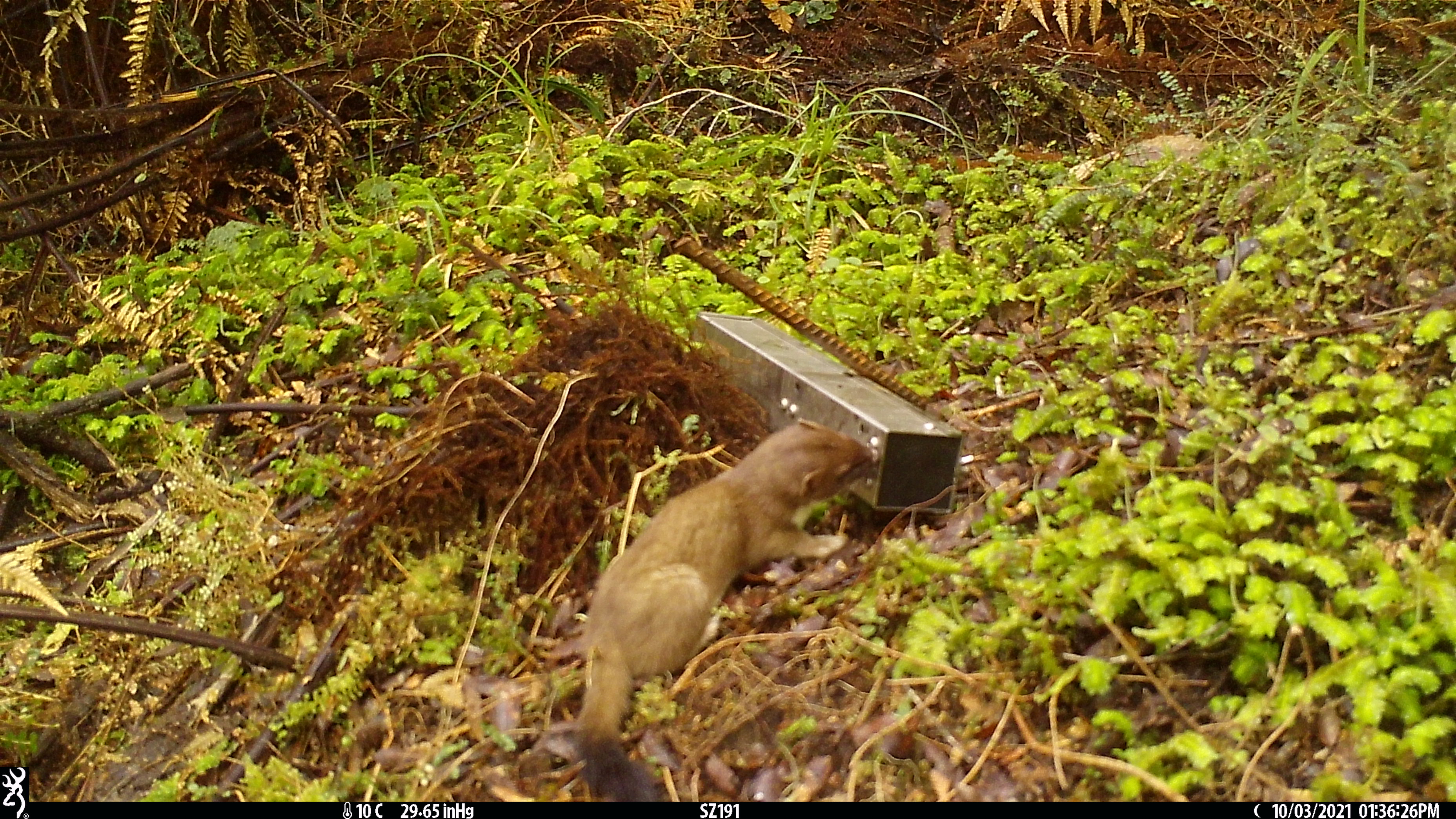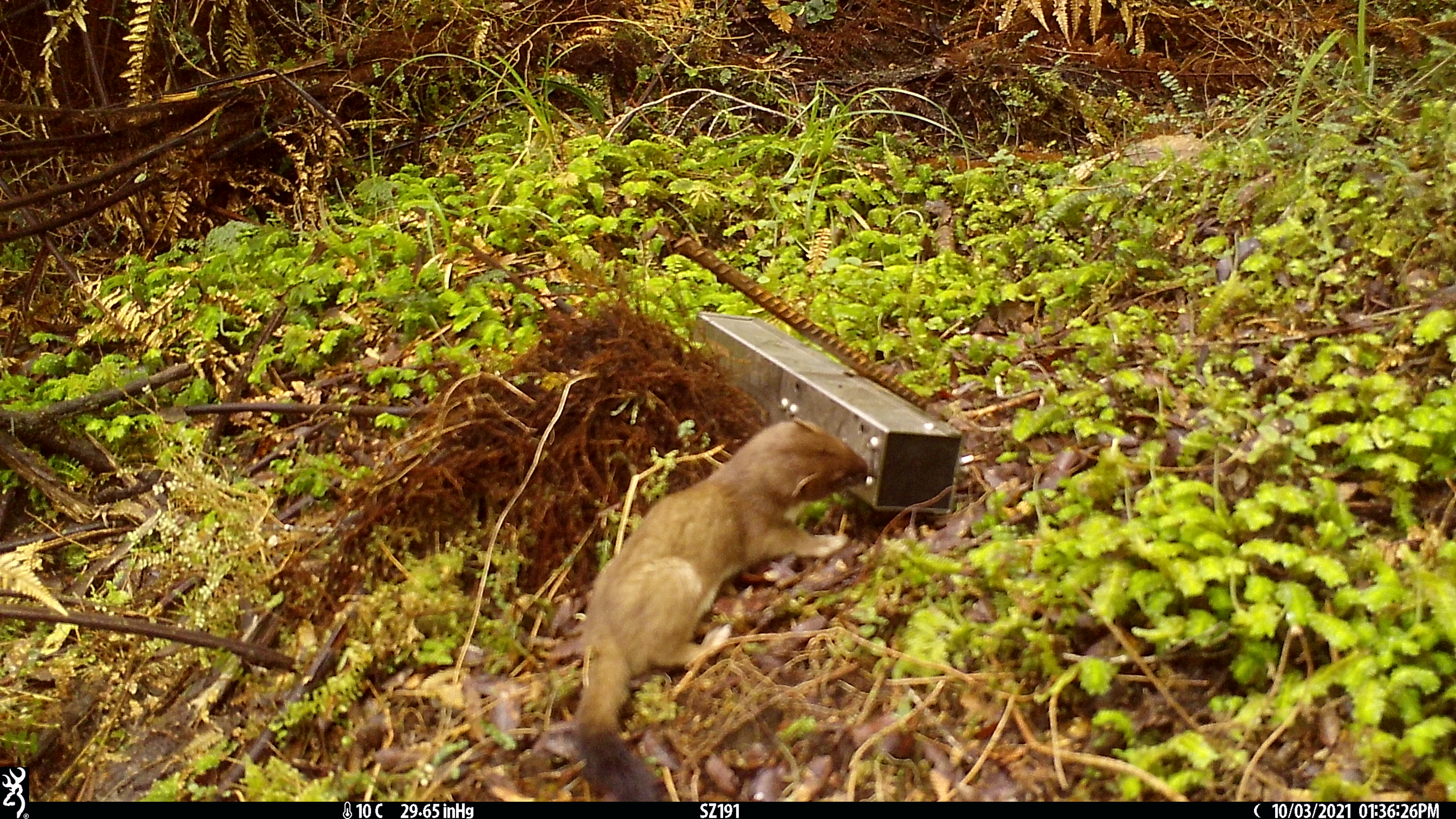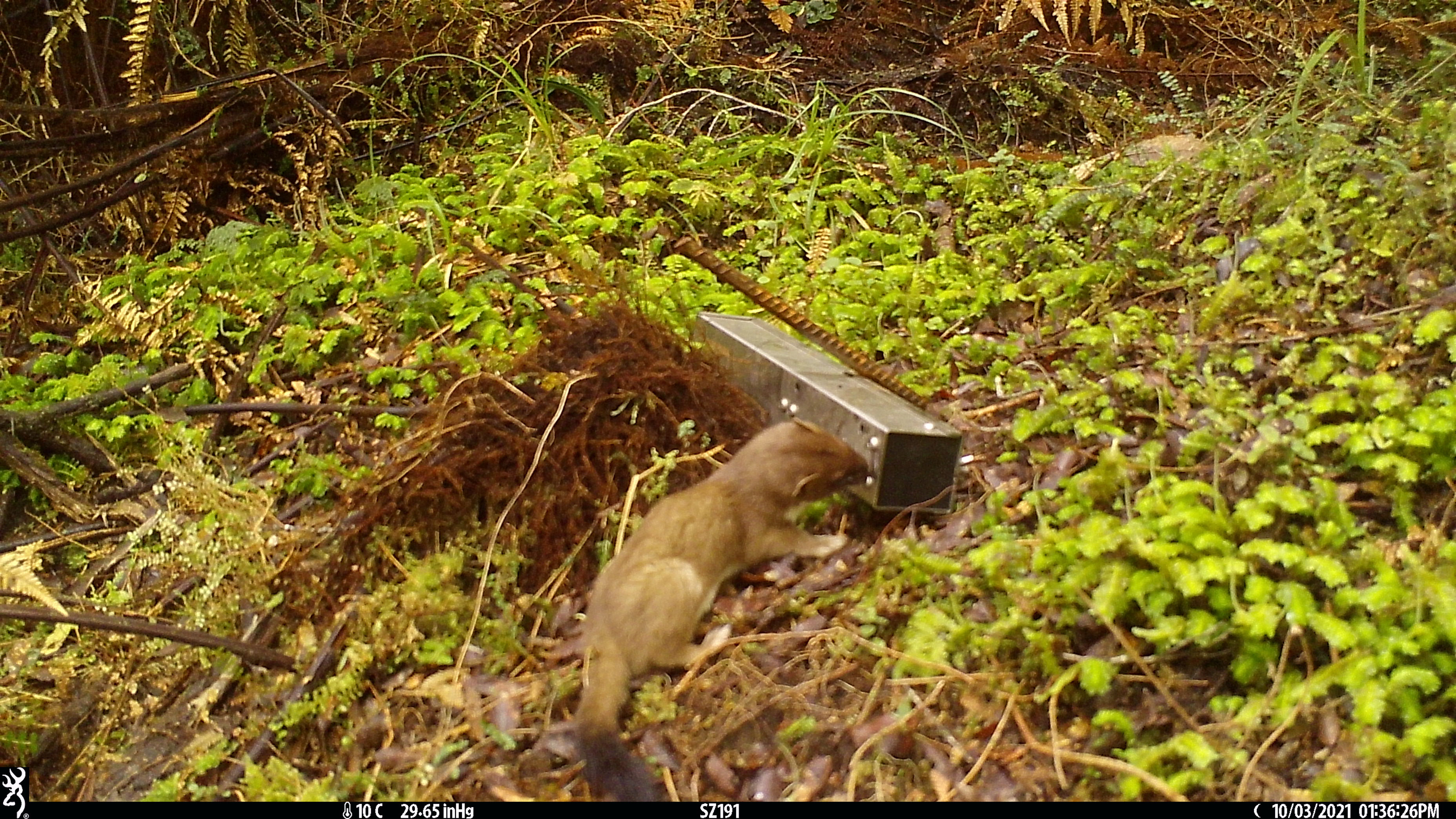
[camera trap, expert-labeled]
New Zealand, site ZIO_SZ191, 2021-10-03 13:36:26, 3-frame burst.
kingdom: Animalia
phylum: Chordata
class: Mammalia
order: Carnivora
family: Mustelidae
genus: Mustela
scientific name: Mustela erminea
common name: stoat